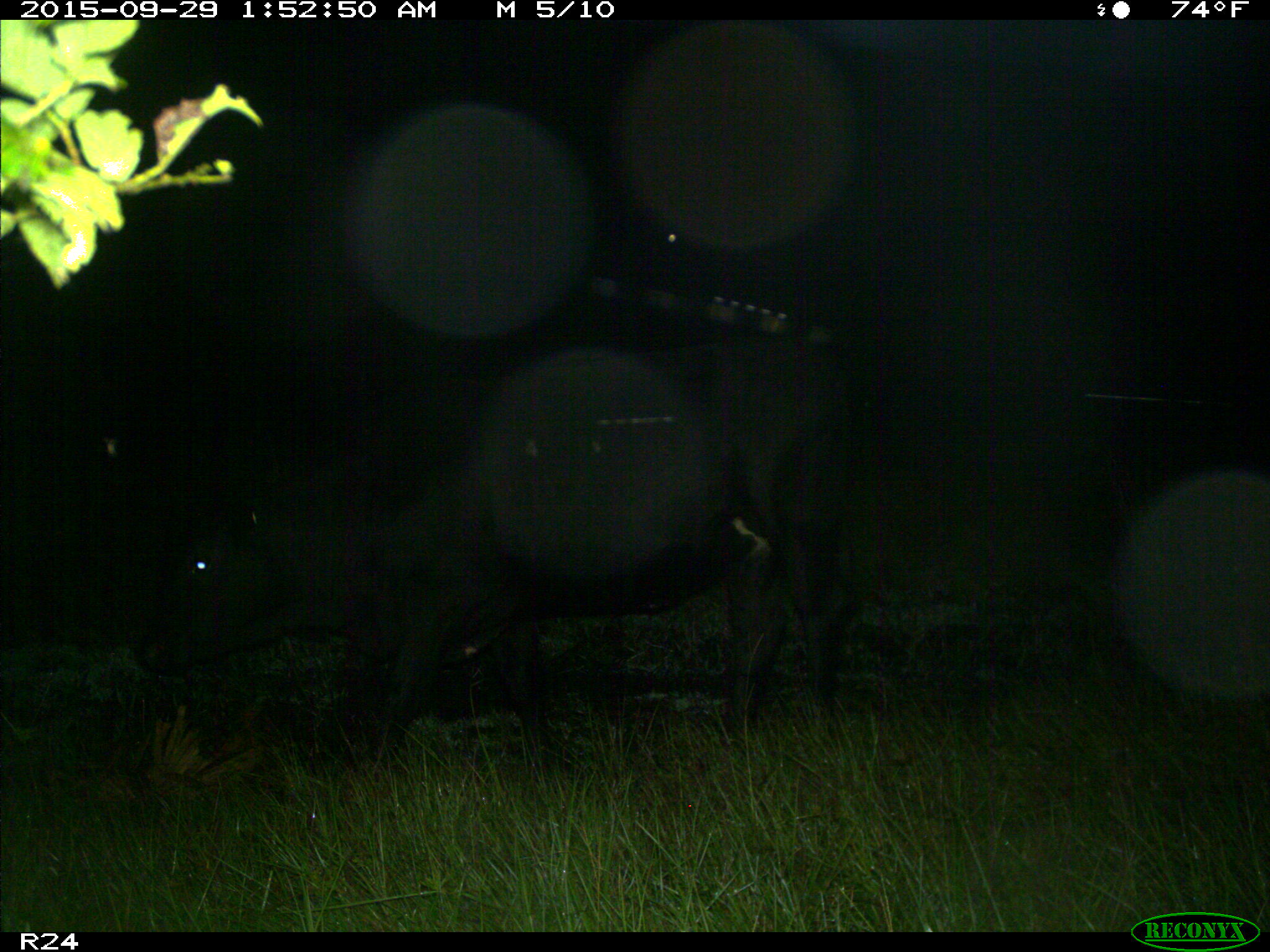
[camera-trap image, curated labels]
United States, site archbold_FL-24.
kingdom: Animalia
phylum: Chordata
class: Mammalia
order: Artiodactyla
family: Bovidae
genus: Bos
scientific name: Bos taurus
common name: domestic cow